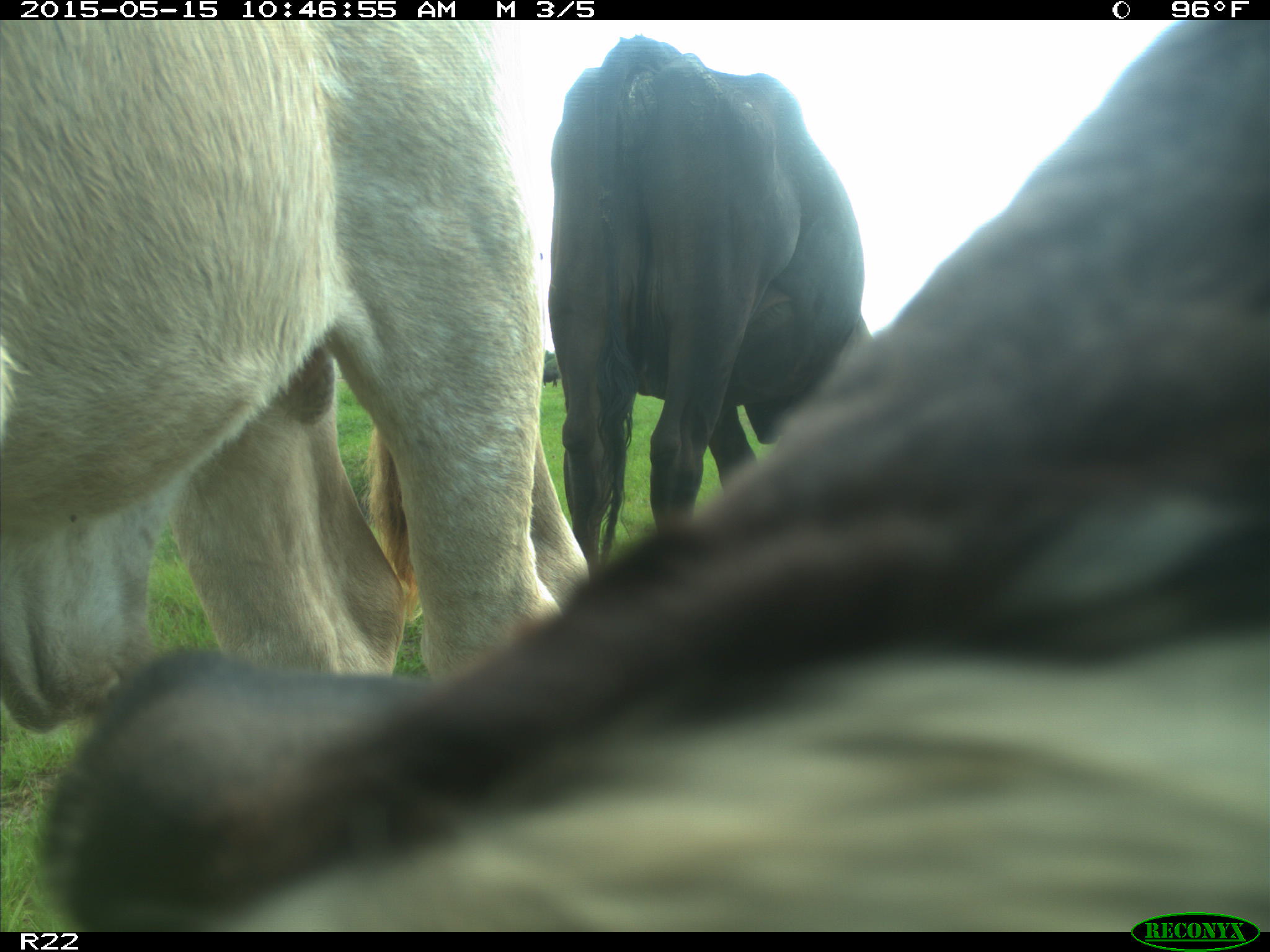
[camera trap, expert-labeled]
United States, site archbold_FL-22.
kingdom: Animalia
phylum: Chordata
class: Mammalia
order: Artiodactyla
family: Bovidae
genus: Bos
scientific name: Bos taurus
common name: domestic cow